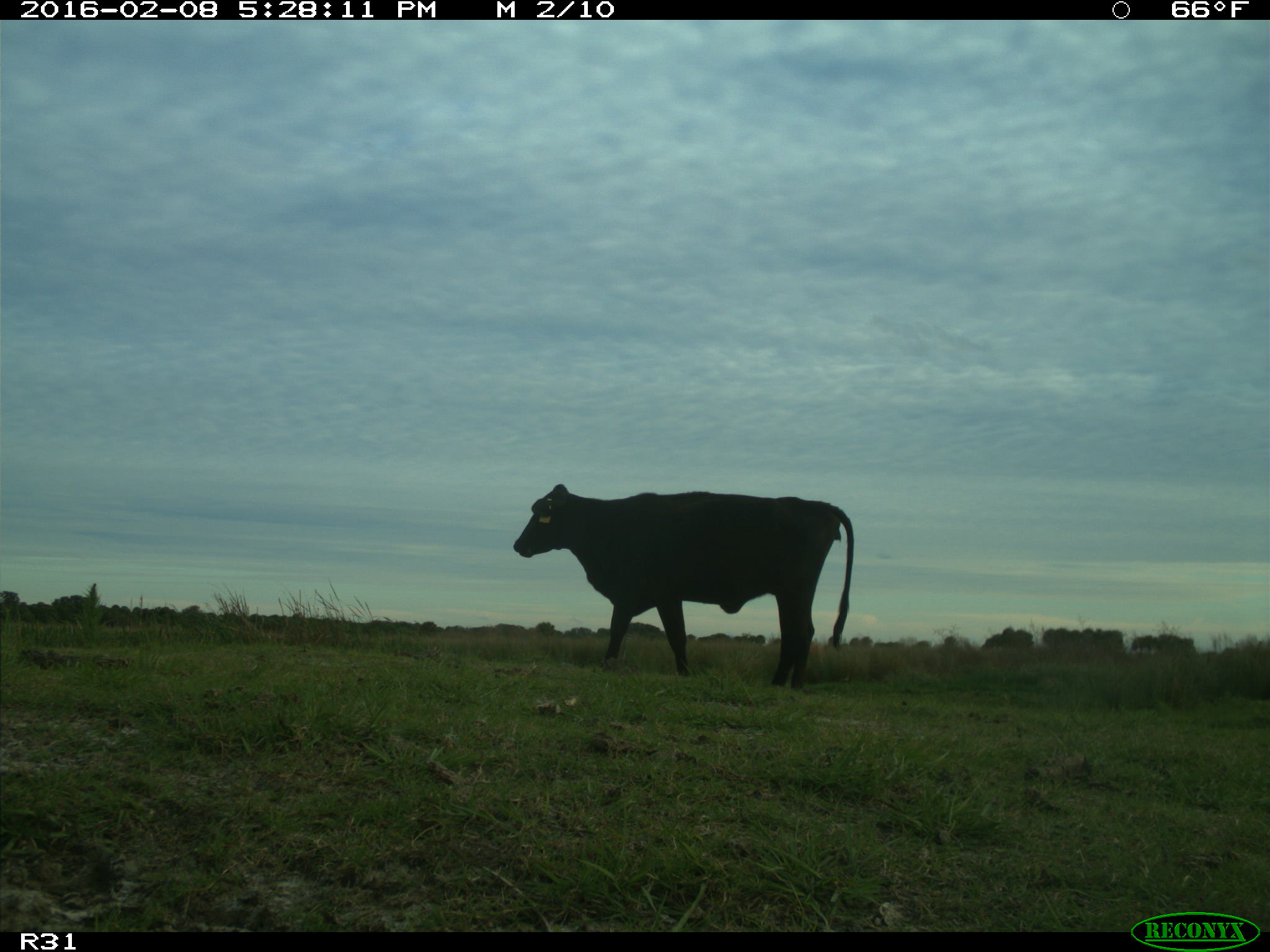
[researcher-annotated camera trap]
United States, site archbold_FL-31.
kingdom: Animalia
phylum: Chordata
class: Mammalia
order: Artiodactyla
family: Bovidae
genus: Bos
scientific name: Bos taurus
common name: domestic cow